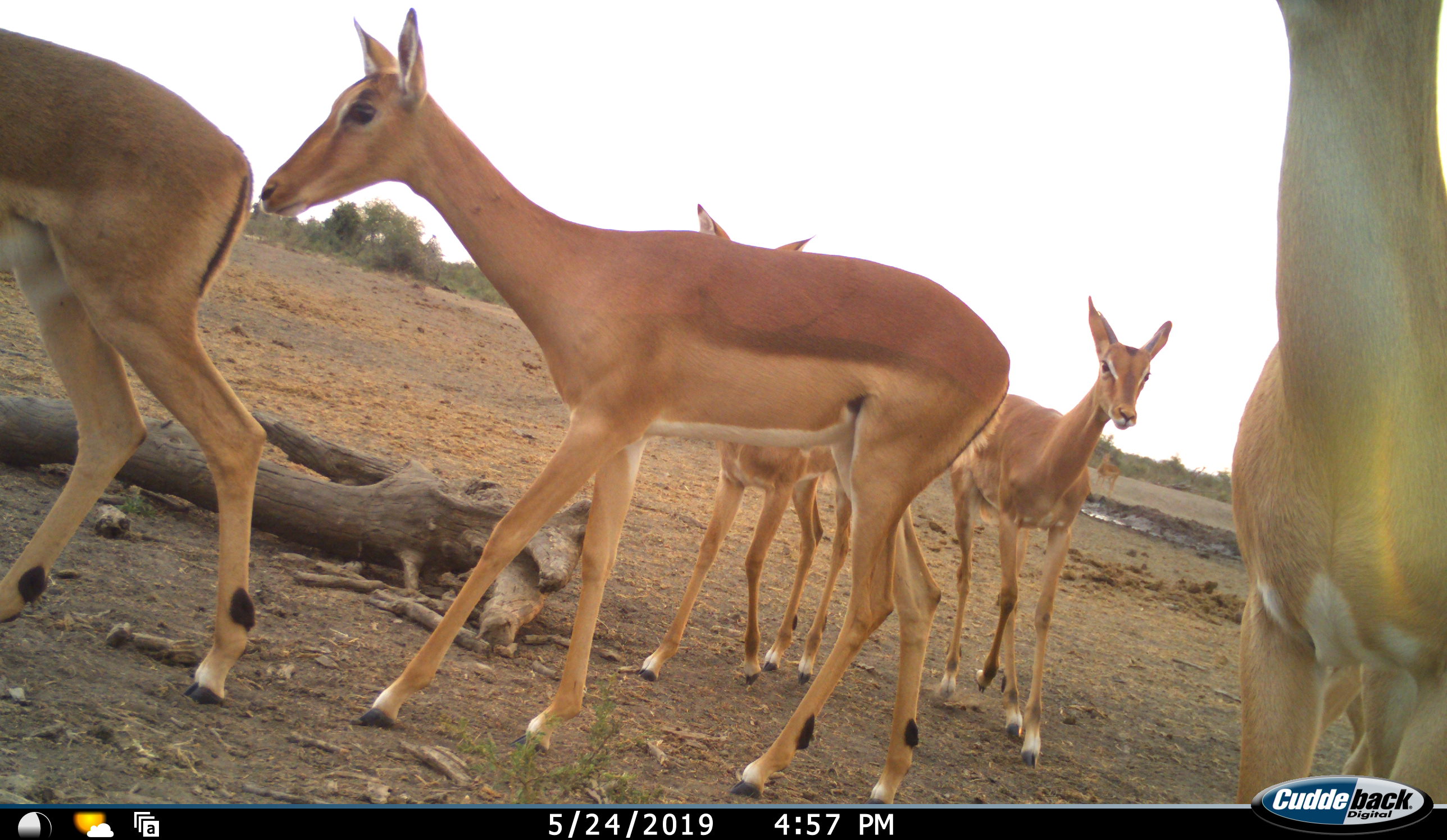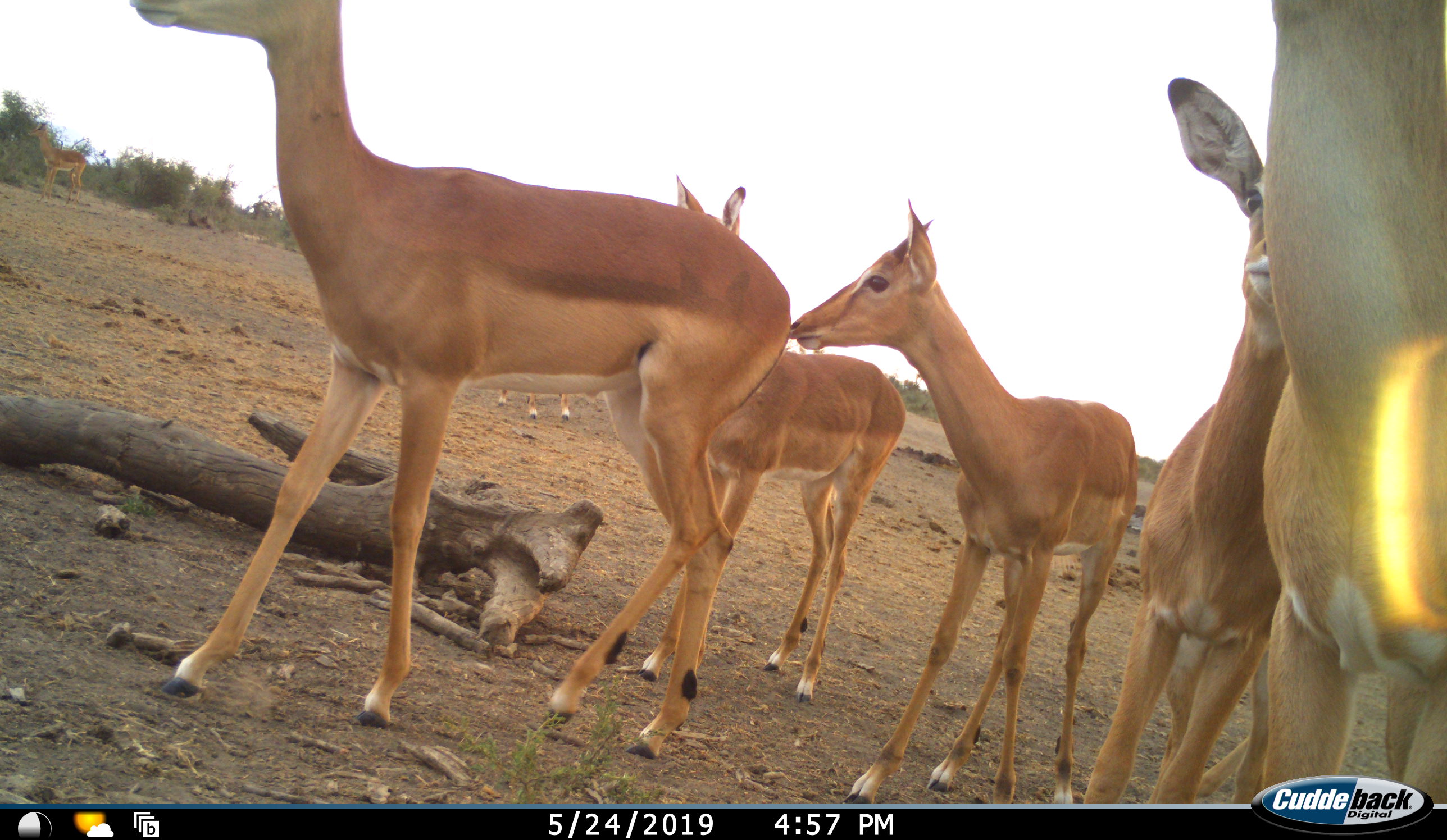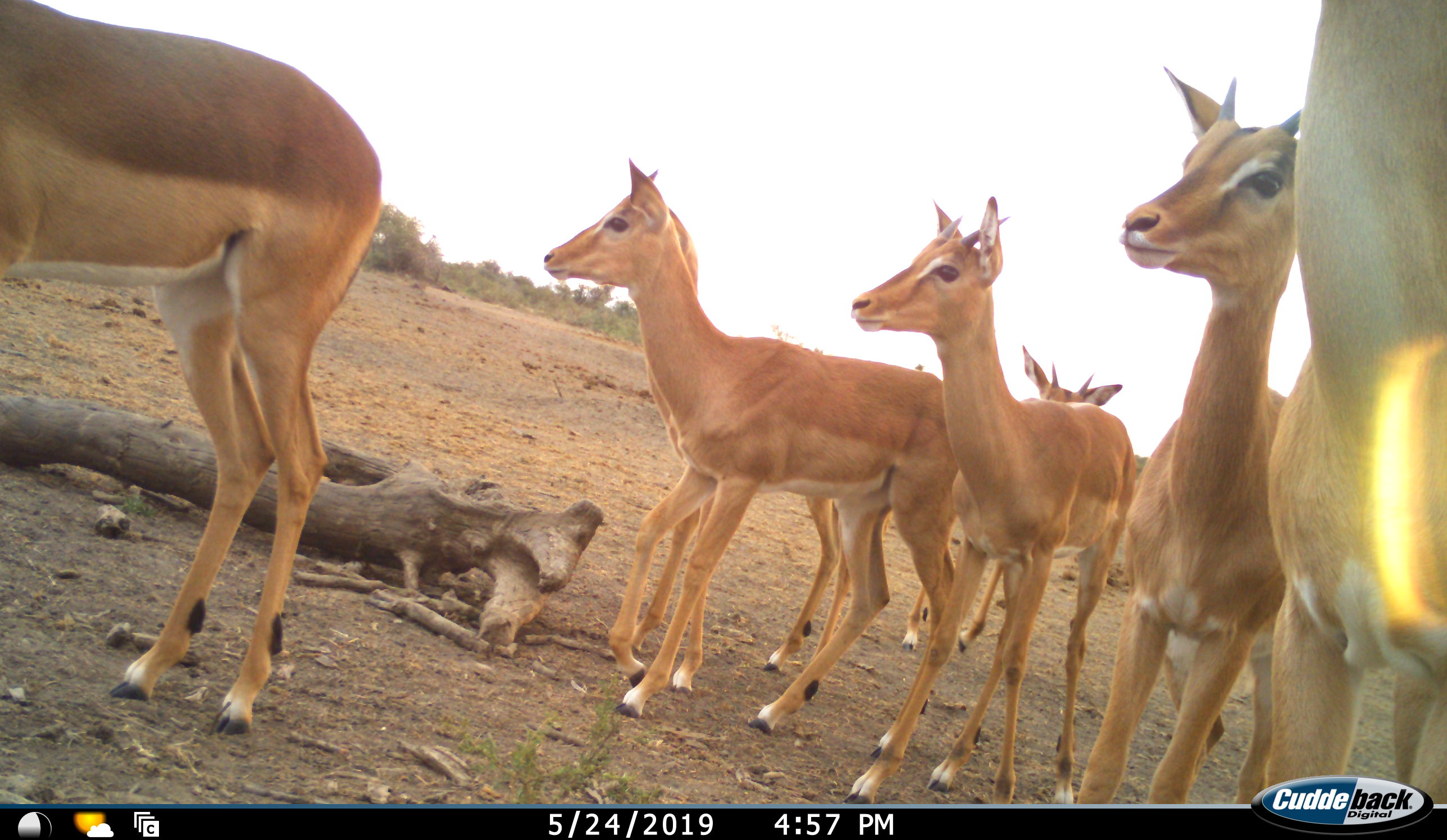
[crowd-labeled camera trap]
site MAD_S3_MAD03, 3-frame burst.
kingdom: Animalia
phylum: Chordata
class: Mammalia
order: Artiodactyla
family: Bovidae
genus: Aepyceros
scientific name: Aepyceros melampus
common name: impala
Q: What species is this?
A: Impala (Aepyceros melampus).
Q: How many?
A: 7.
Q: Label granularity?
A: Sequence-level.